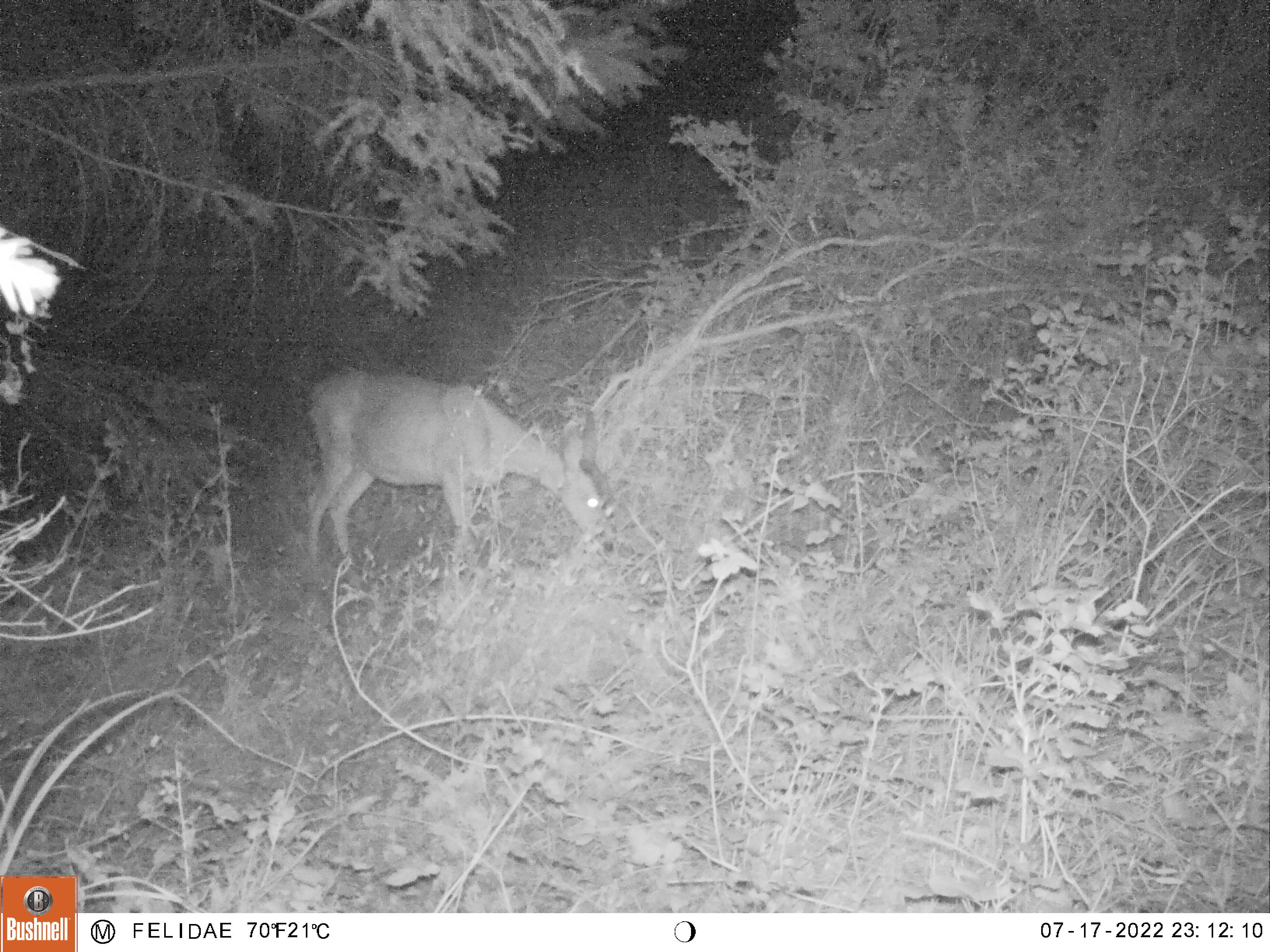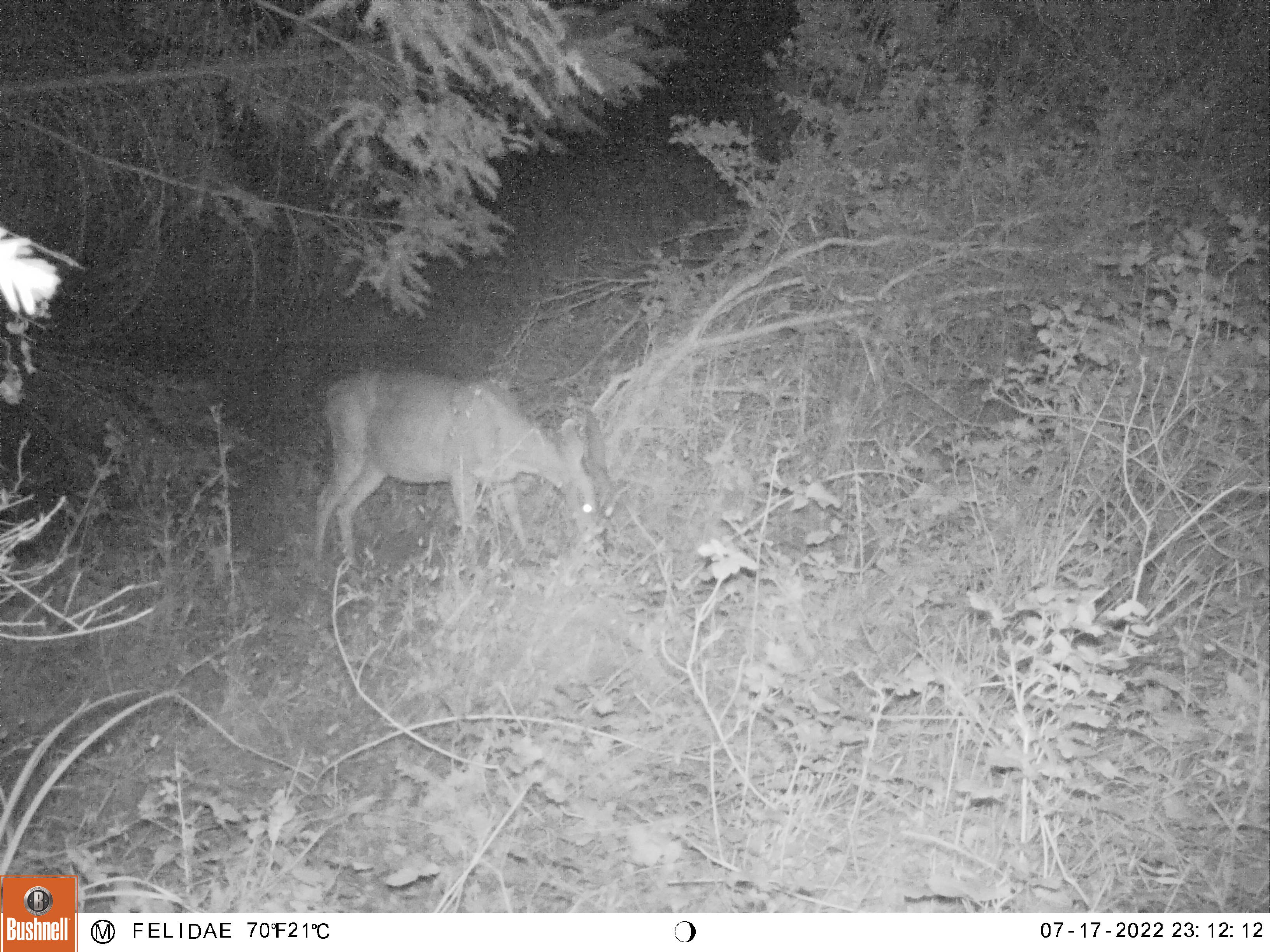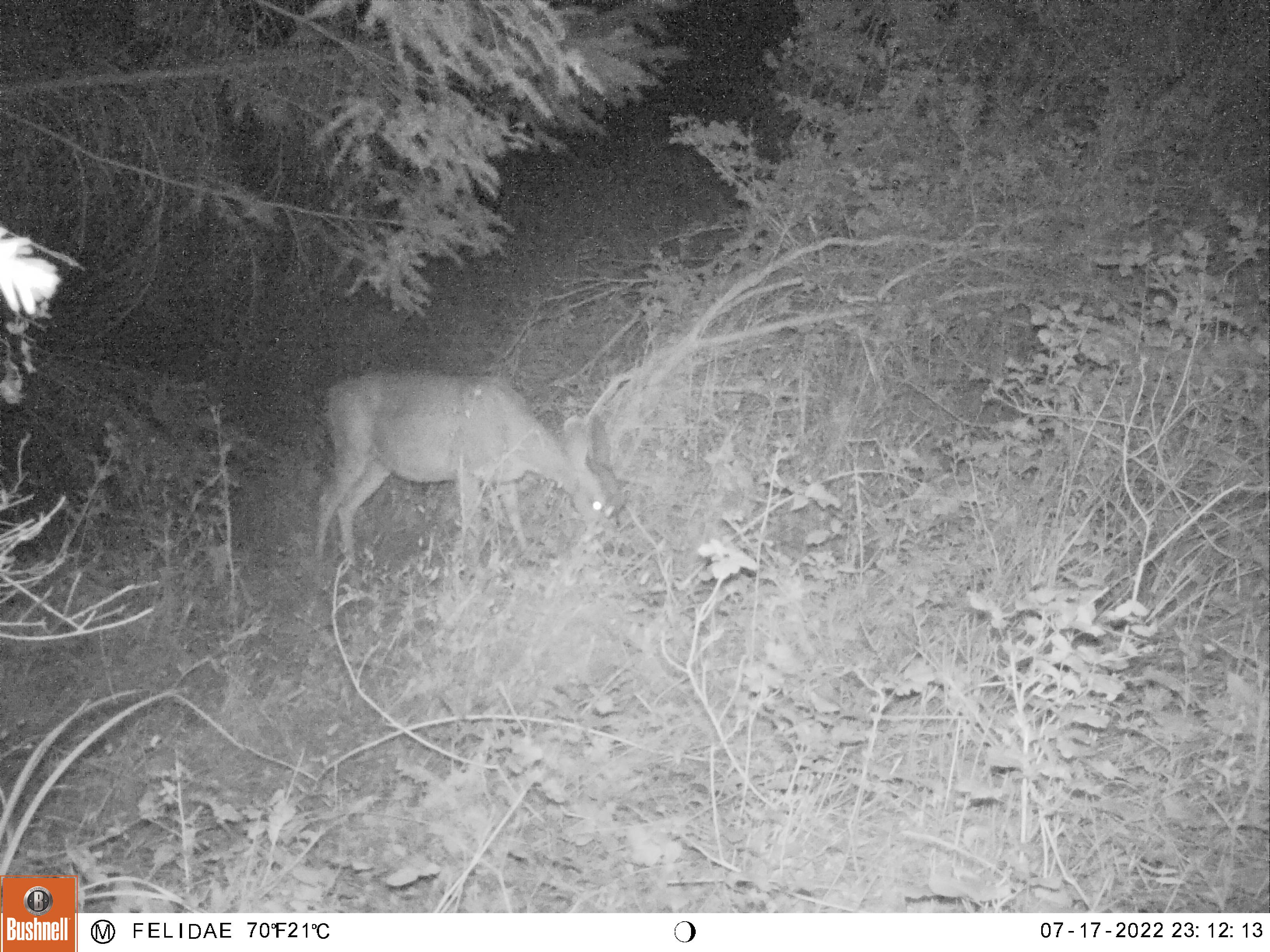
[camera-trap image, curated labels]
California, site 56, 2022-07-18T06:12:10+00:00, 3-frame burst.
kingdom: Animalia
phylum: Chordata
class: Mammalia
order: Artiodactyla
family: Cervidae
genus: Odocoileus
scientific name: Odocoileus hemionus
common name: mule deer